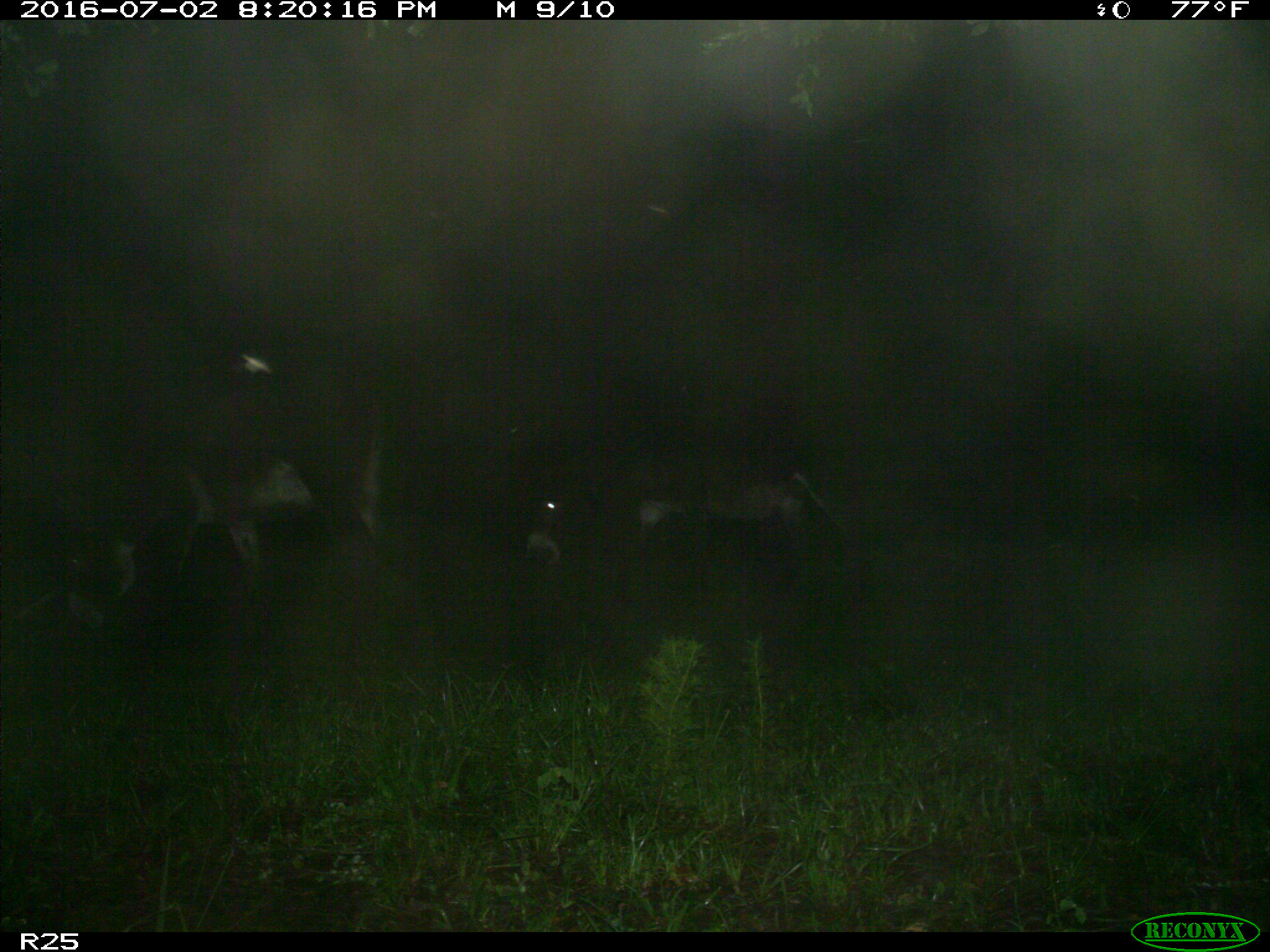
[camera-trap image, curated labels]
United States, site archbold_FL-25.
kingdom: Animalia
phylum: Chordata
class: Mammalia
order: Artiodactyla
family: Bovidae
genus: Bos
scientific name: Bos taurus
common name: domestic cow